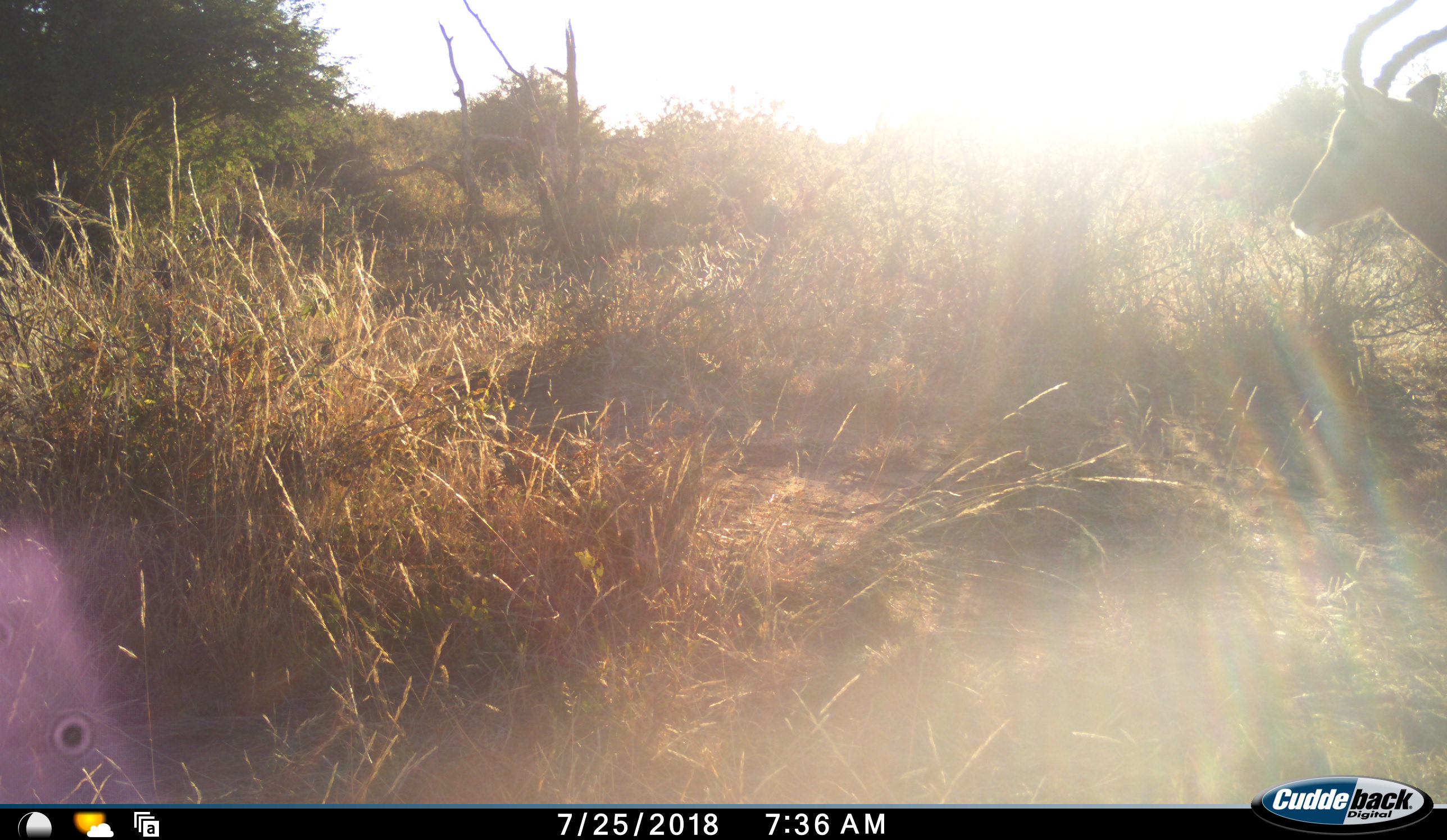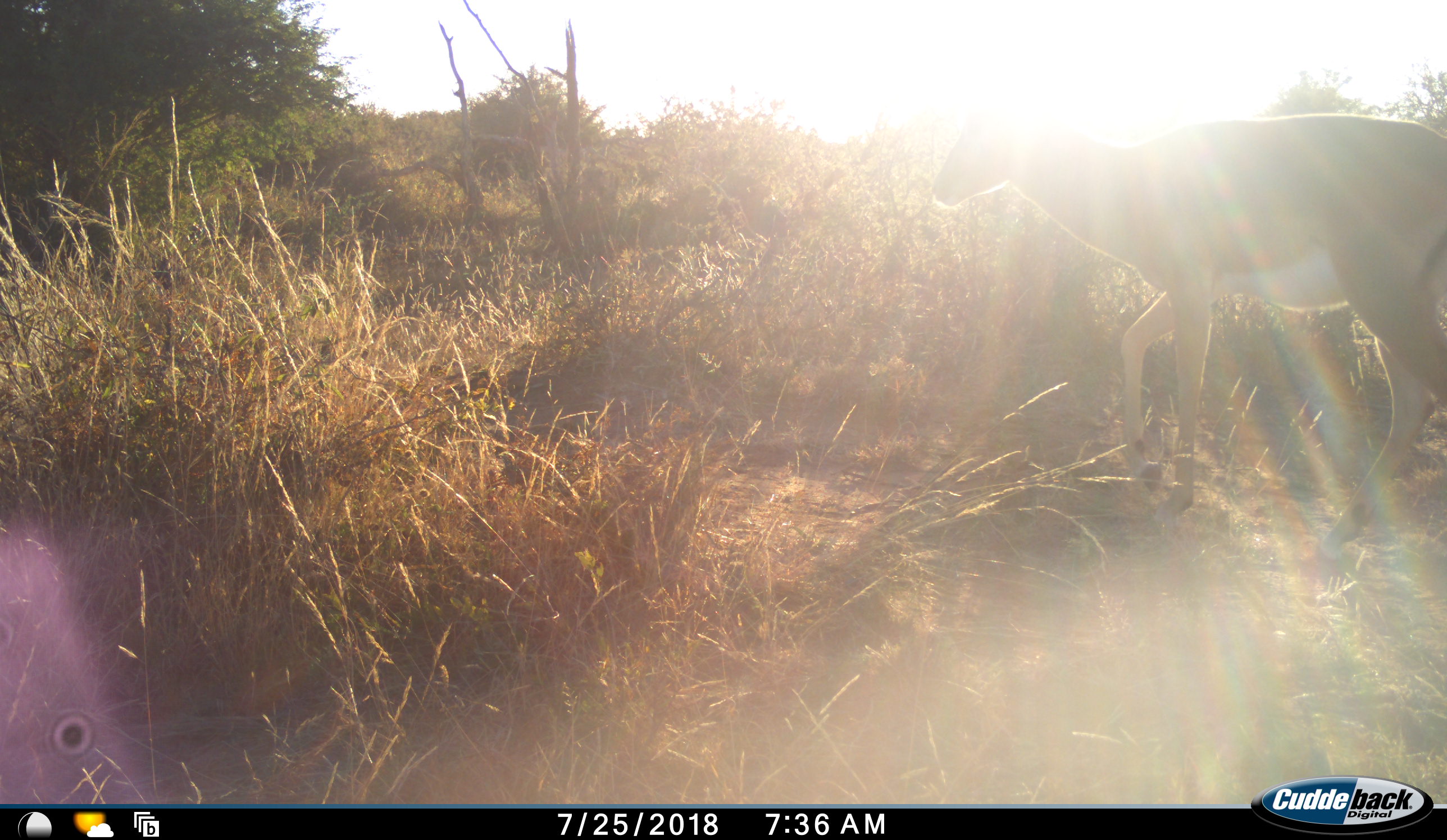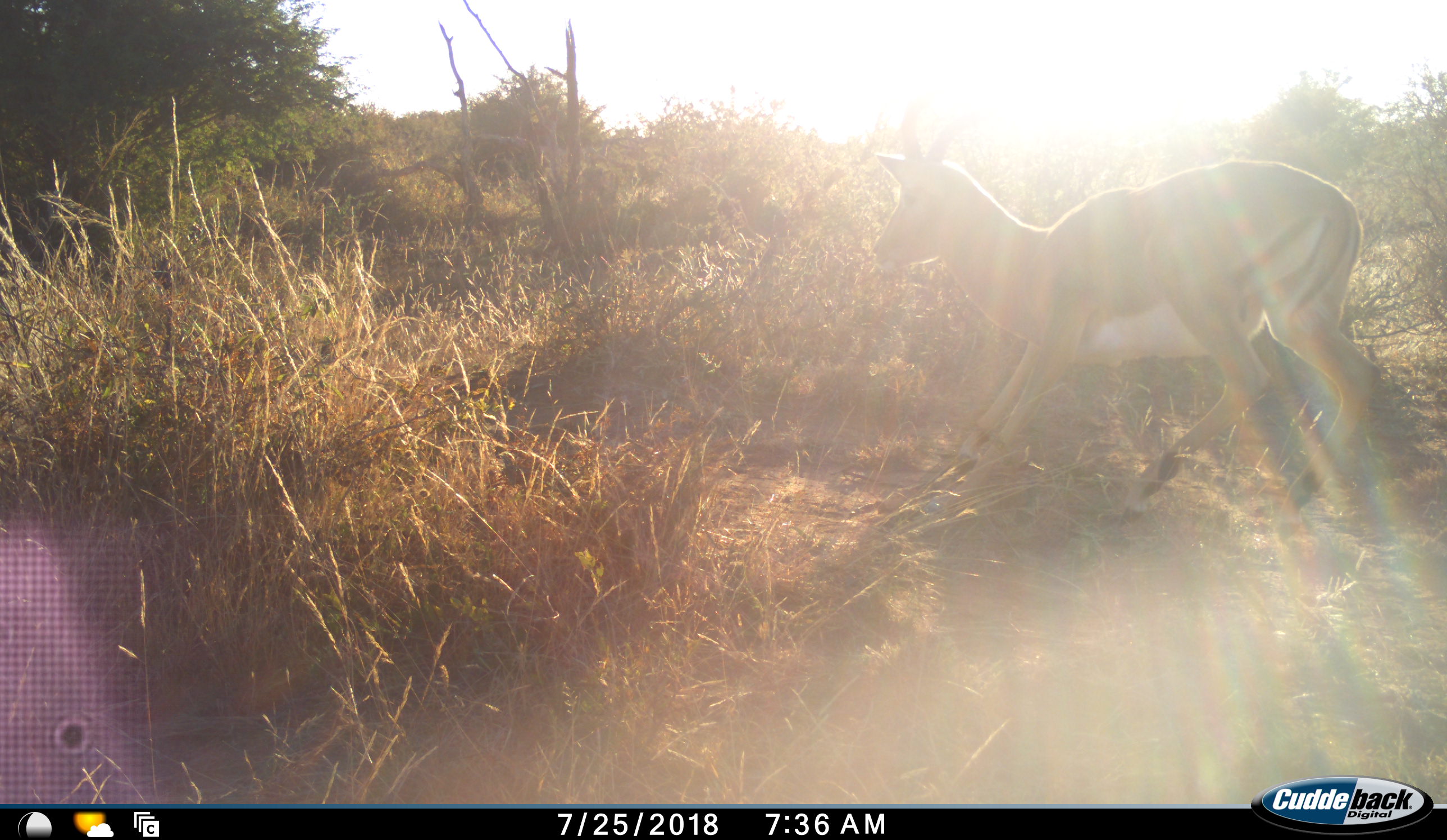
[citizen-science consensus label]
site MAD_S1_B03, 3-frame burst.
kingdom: Animalia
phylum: Chordata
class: Mammalia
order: Artiodactyla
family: Bovidae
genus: Aepyceros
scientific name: Aepyceros melampus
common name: impala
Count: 1.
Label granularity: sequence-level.